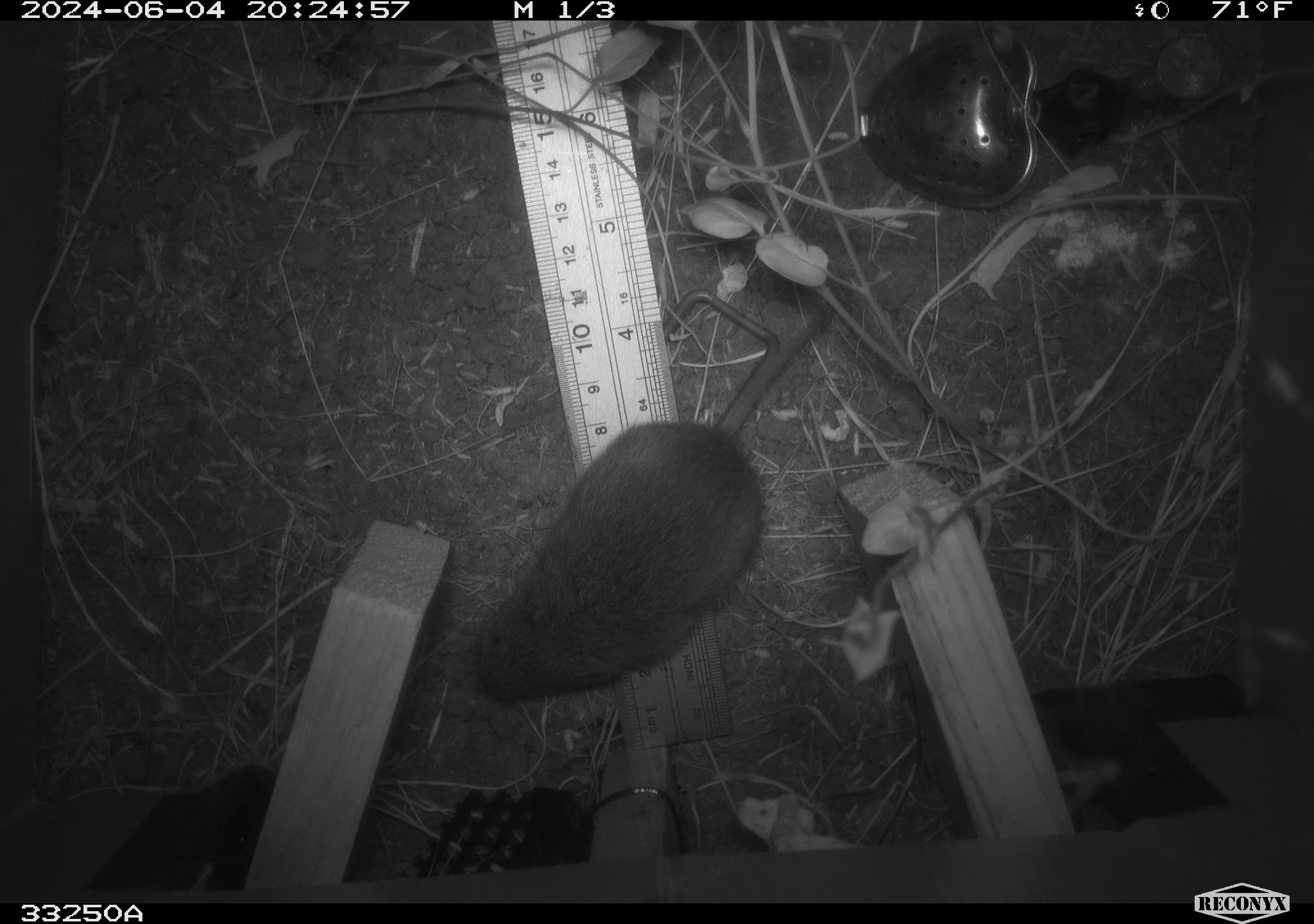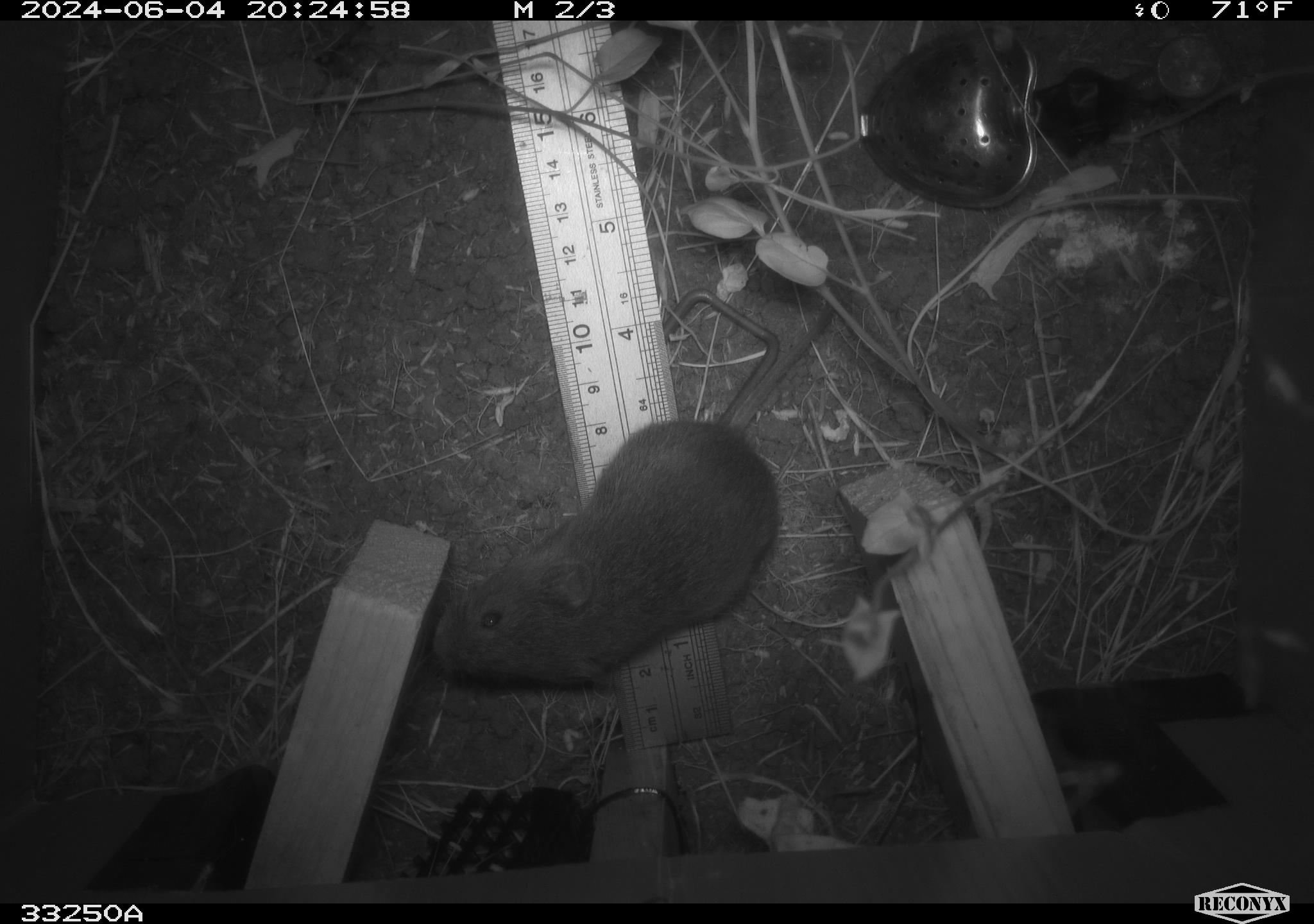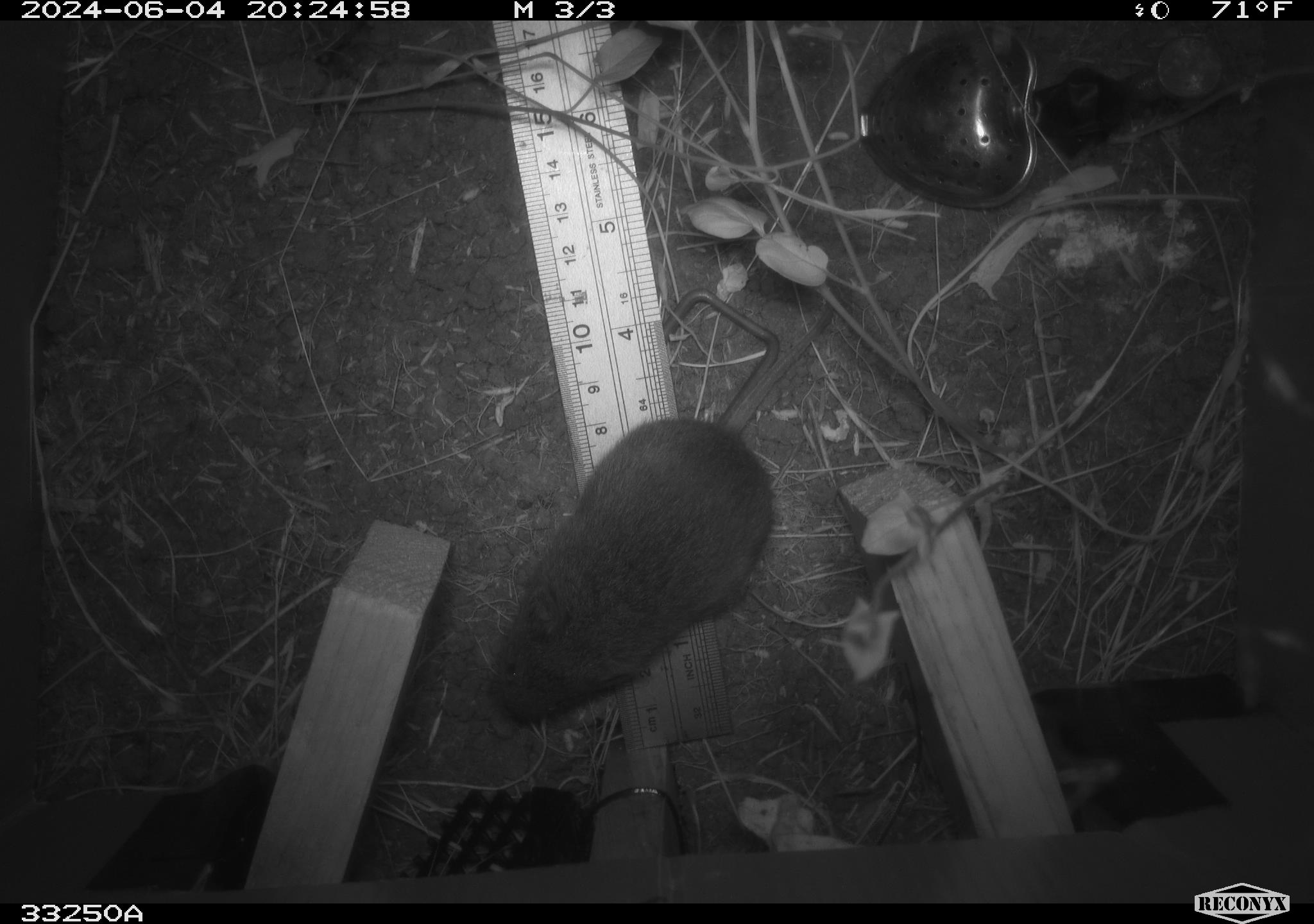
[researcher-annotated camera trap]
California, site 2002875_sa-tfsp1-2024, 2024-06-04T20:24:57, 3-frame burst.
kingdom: Animalia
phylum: Chordata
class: Mammalia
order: Rodentia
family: Cricetidae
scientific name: Arvicolinae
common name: voles, lemmings, and muskrats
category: arvicolinae subfamily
Arvicolinae subfamily (voles, lemmings, and muskrats) (Arvicolinae).